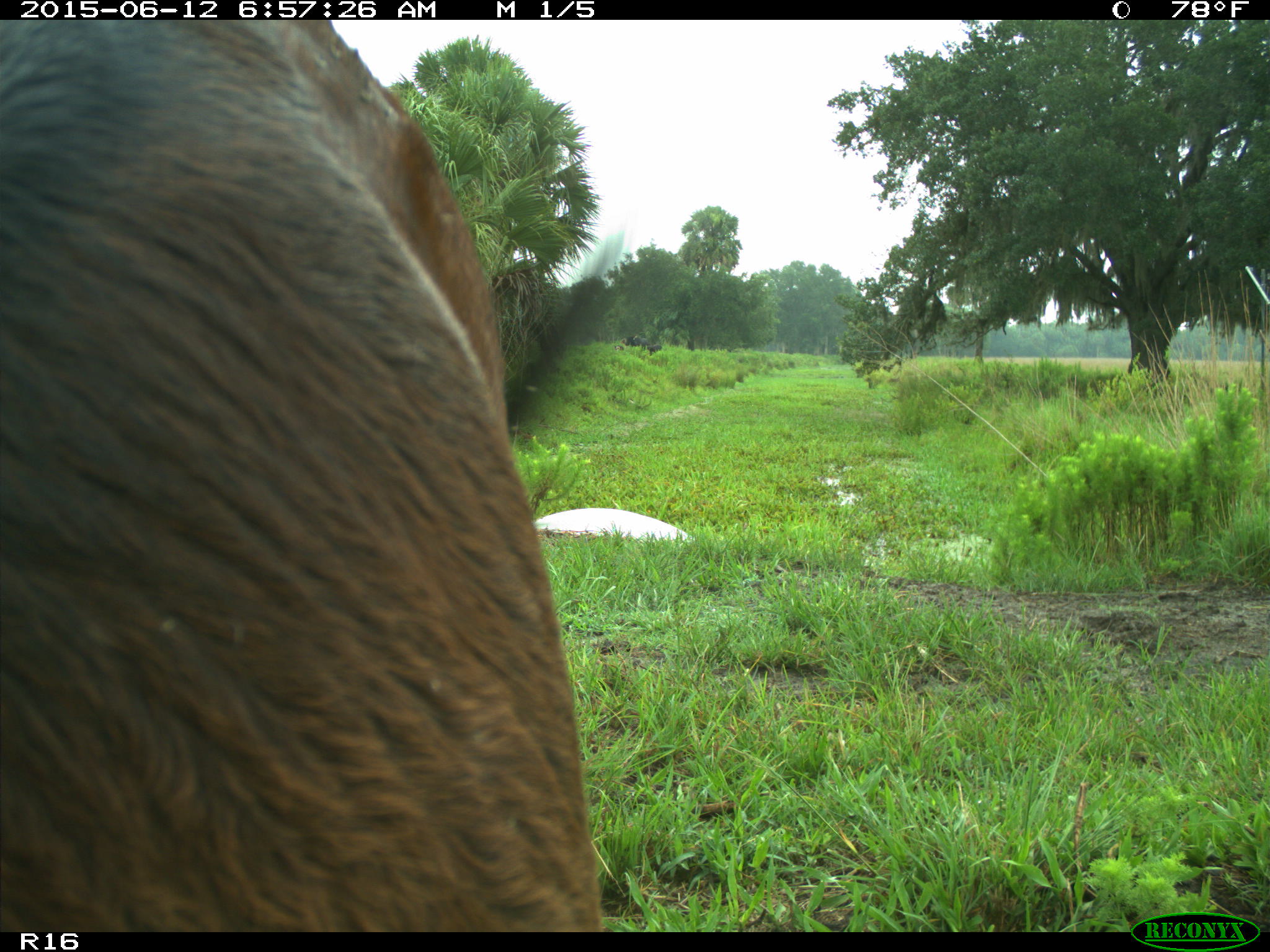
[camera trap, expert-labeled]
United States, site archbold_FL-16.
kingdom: Animalia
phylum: Chordata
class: Mammalia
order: Artiodactyla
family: Bovidae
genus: Bos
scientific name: Bos taurus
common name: domestic cow